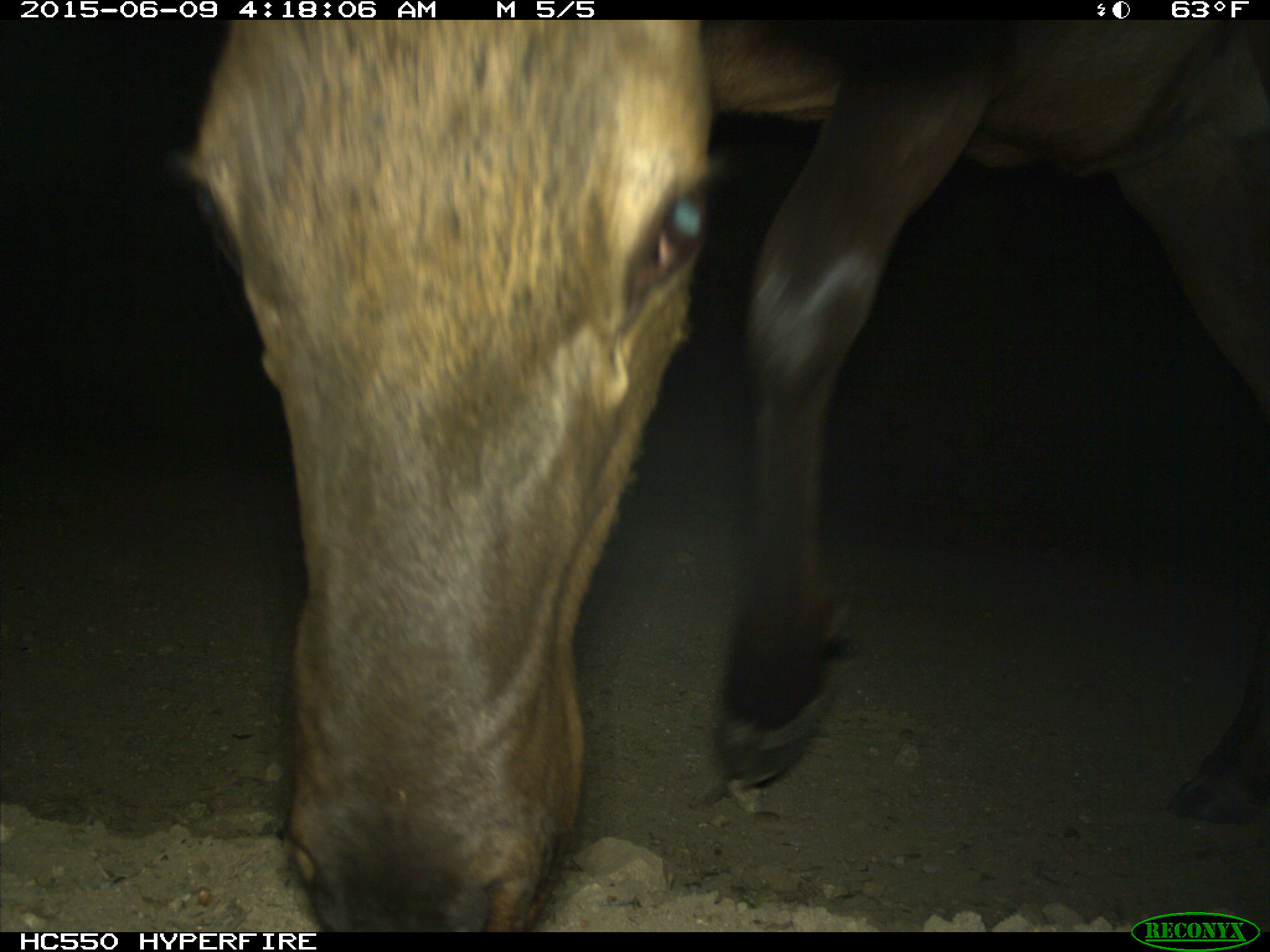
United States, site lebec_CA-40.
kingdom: Animalia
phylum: Chordata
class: Mammalia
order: Artiodactyla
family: Cervidae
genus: Cervus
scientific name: Cervus canadensis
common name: elk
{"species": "Cervus canadensis (elk)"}